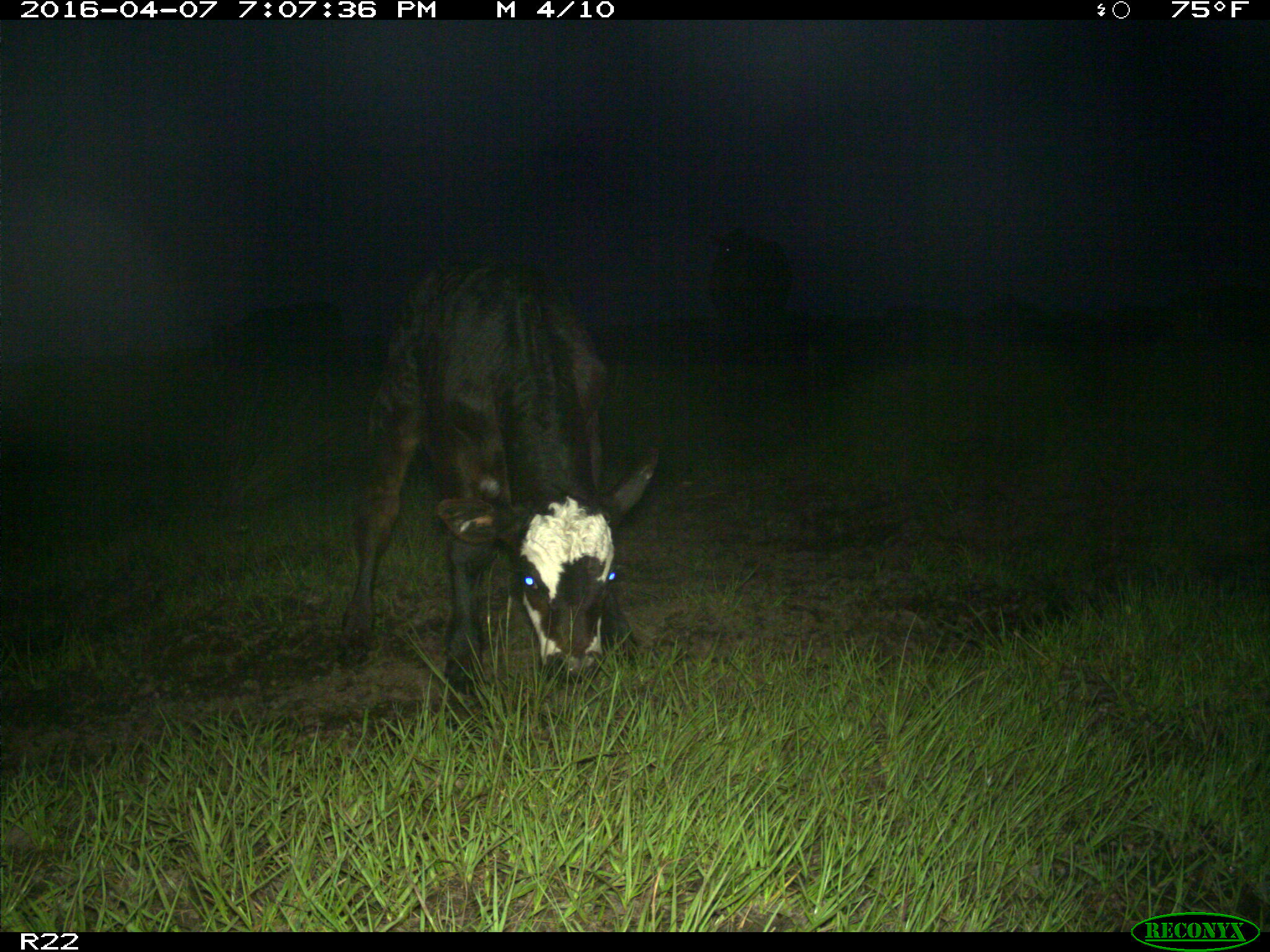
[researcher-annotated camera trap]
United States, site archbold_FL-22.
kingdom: Animalia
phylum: Chordata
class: Mammalia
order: Artiodactyla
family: Bovidae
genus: Bos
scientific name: Bos taurus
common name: domestic cow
Bos taurus (domestic cow).